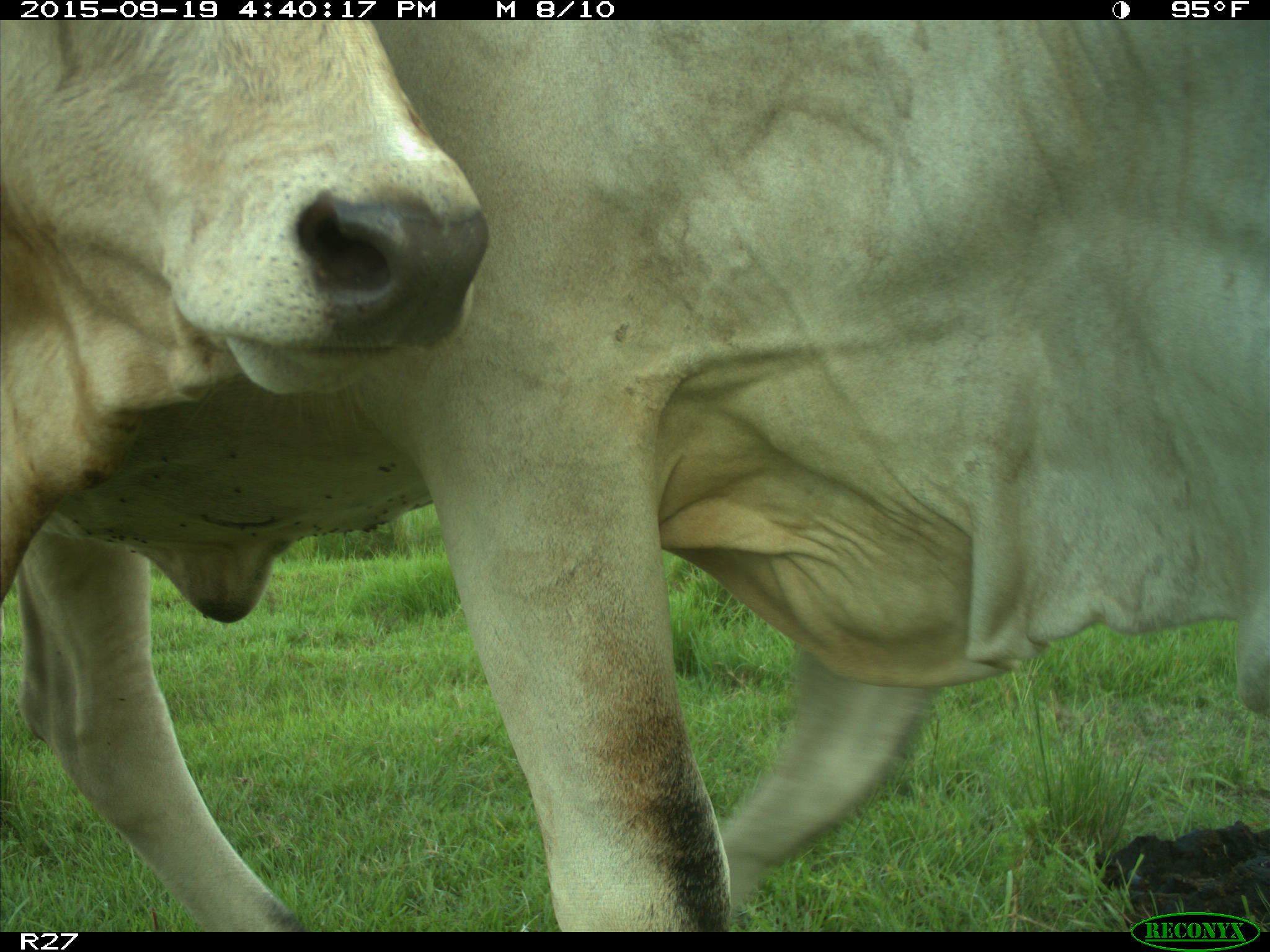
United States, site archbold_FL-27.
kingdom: Animalia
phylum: Chordata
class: Mammalia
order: Artiodactyla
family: Bovidae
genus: Bos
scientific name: Bos taurus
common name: domestic cow